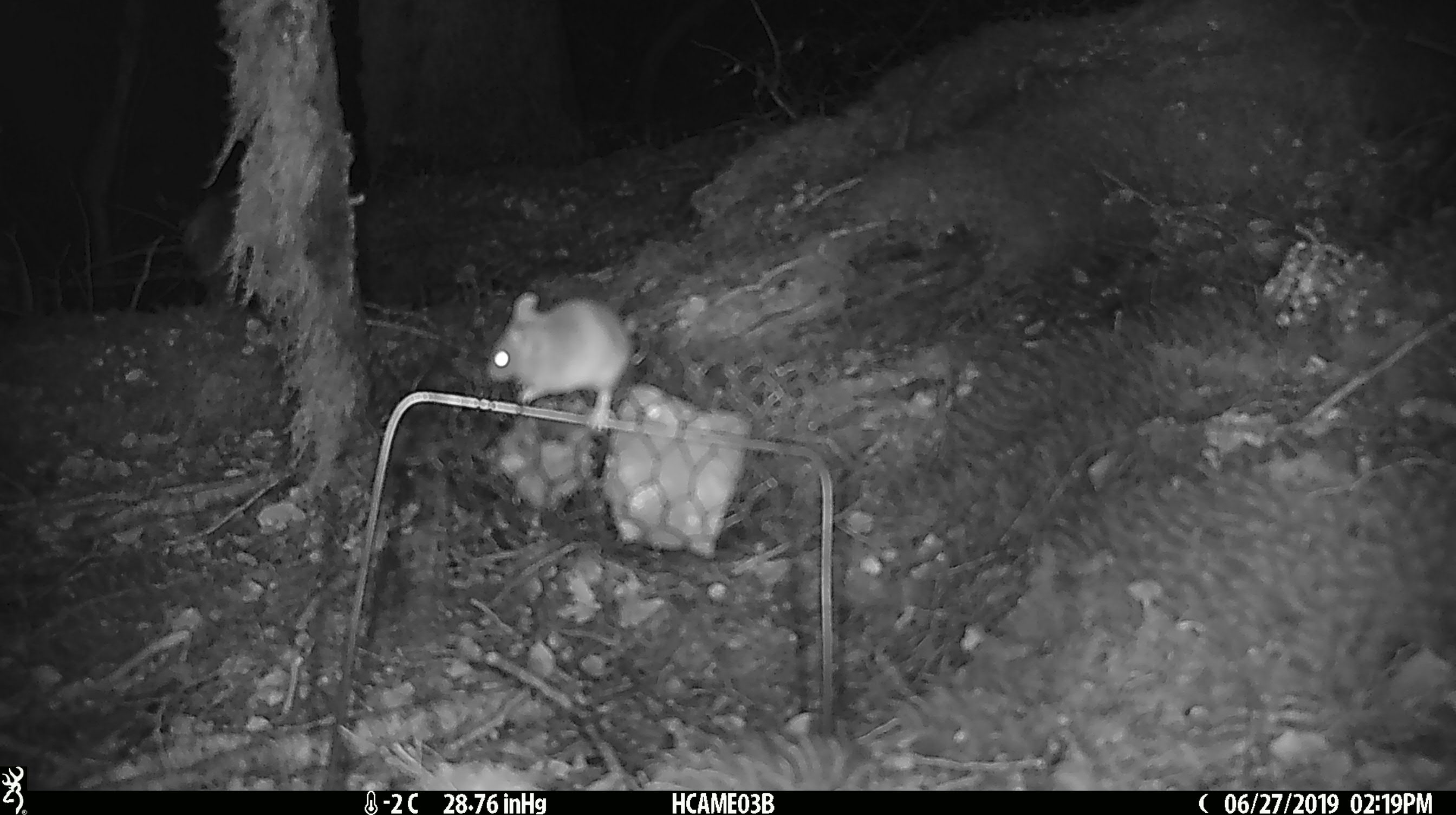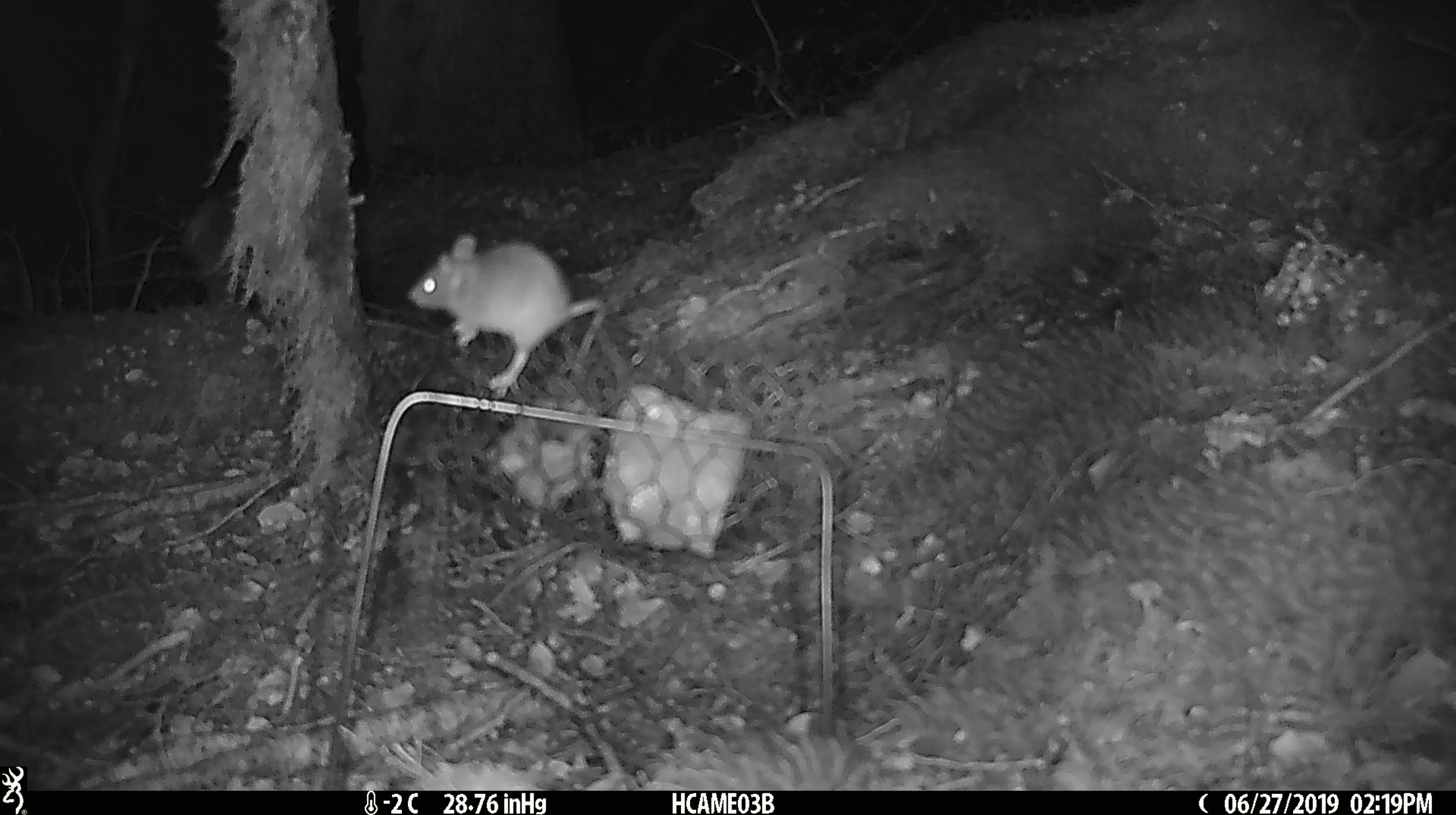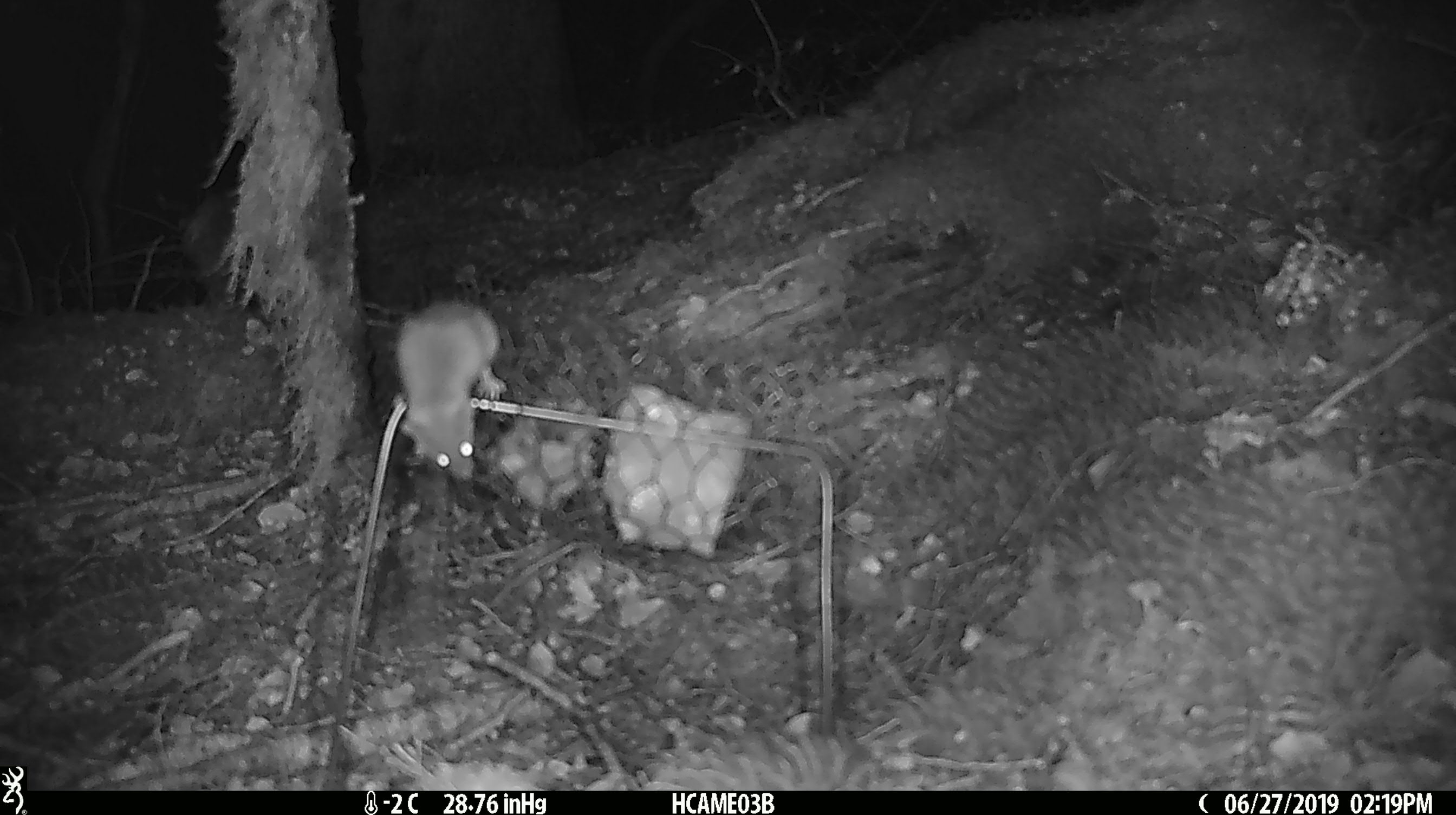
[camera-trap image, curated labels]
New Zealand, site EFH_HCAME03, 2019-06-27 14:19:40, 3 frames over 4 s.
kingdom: Animalia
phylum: Chordata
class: Mammalia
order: Rodentia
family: Muridae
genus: Mus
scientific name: Mus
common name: mouse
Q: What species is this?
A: Mouse (Mus).